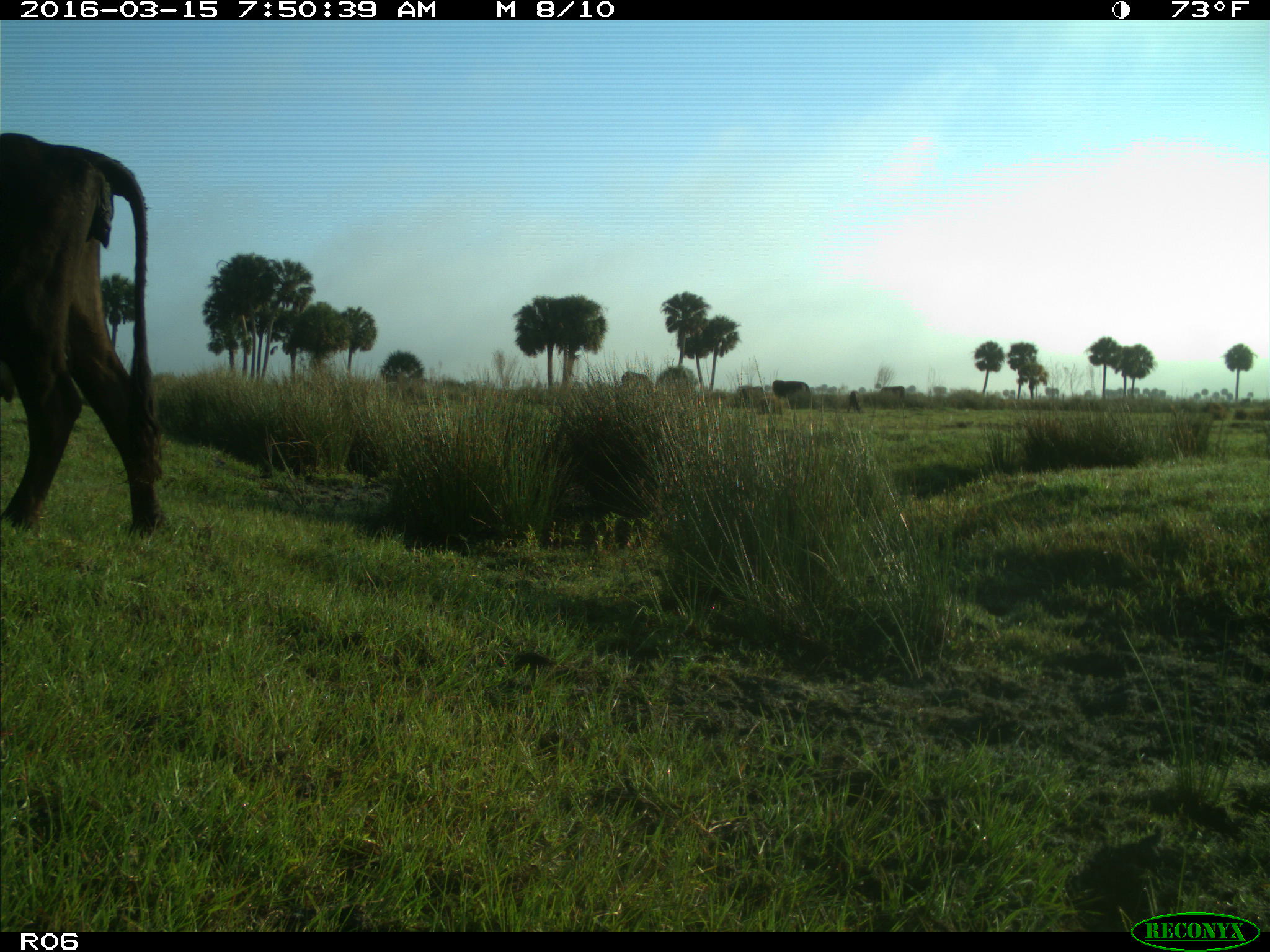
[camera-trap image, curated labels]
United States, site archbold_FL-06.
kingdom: Animalia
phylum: Chordata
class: Mammalia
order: Artiodactyla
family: Bovidae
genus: Bos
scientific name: Bos taurus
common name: domestic cow